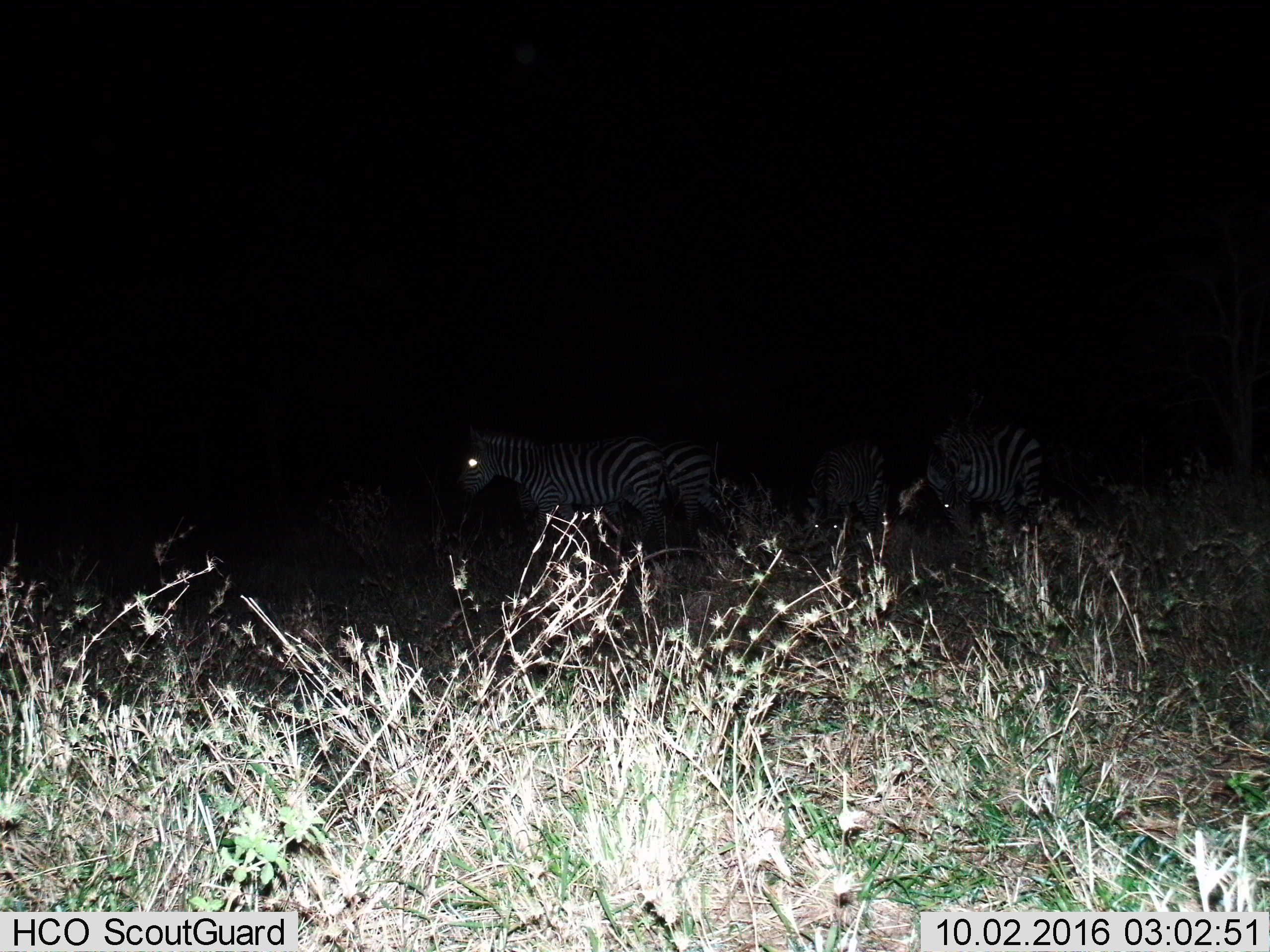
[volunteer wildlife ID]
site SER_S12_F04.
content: unidentified animal